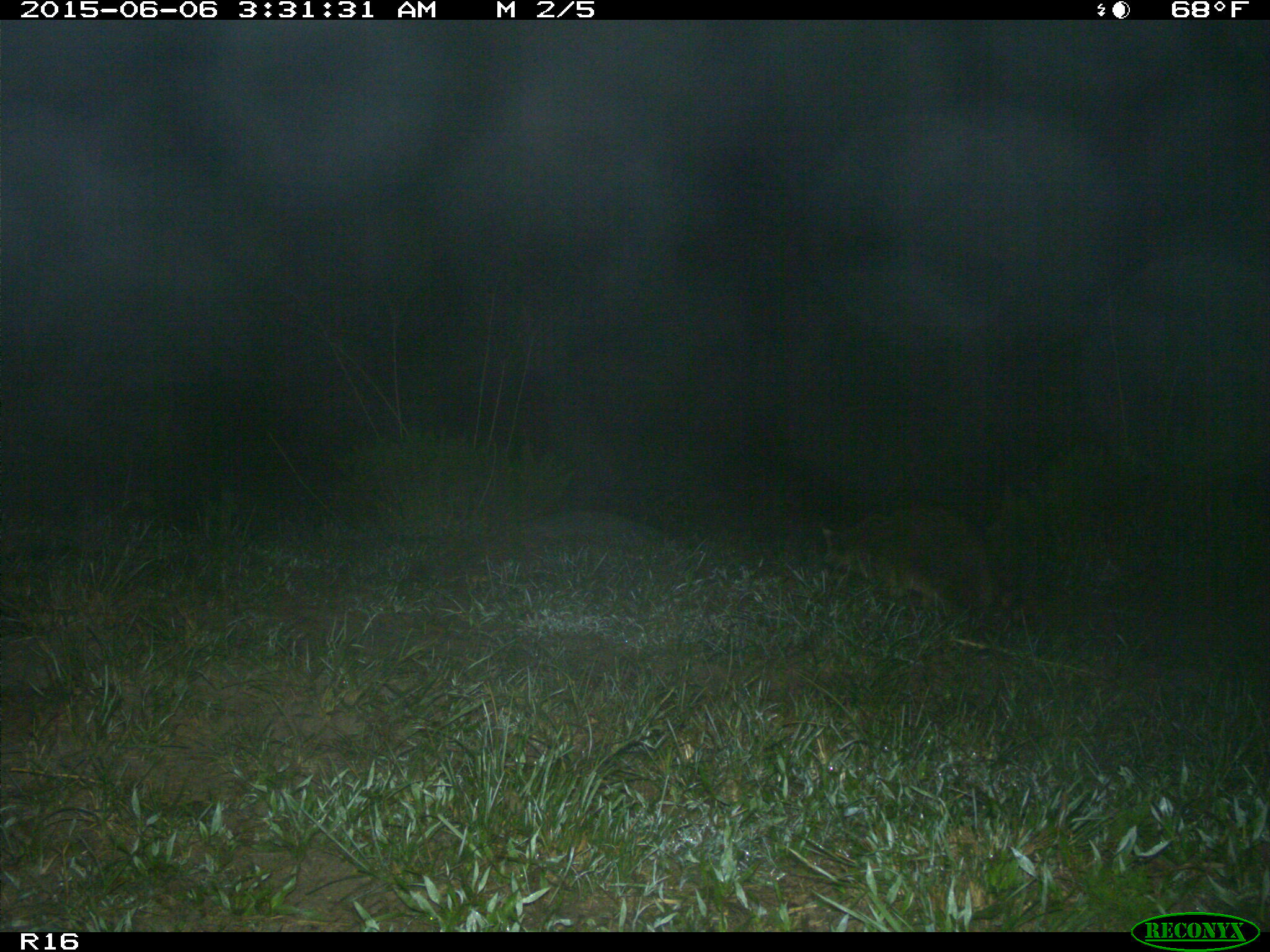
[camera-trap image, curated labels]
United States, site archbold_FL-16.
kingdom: Animalia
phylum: Chordata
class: Mammalia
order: Carnivora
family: Procyonidae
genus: Procyon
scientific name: Procyon lotor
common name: common raccoon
Procyon lotor (common raccoon).